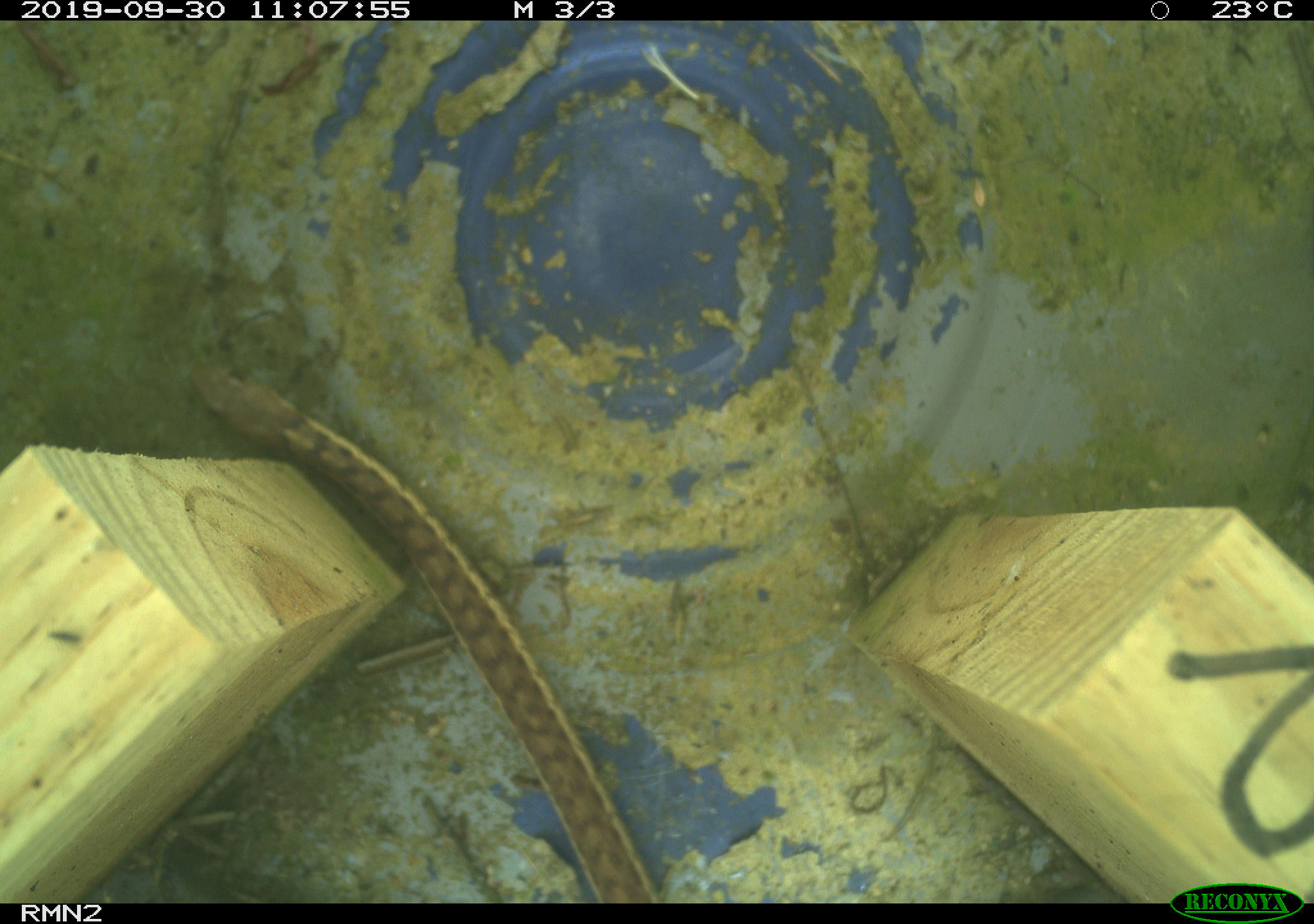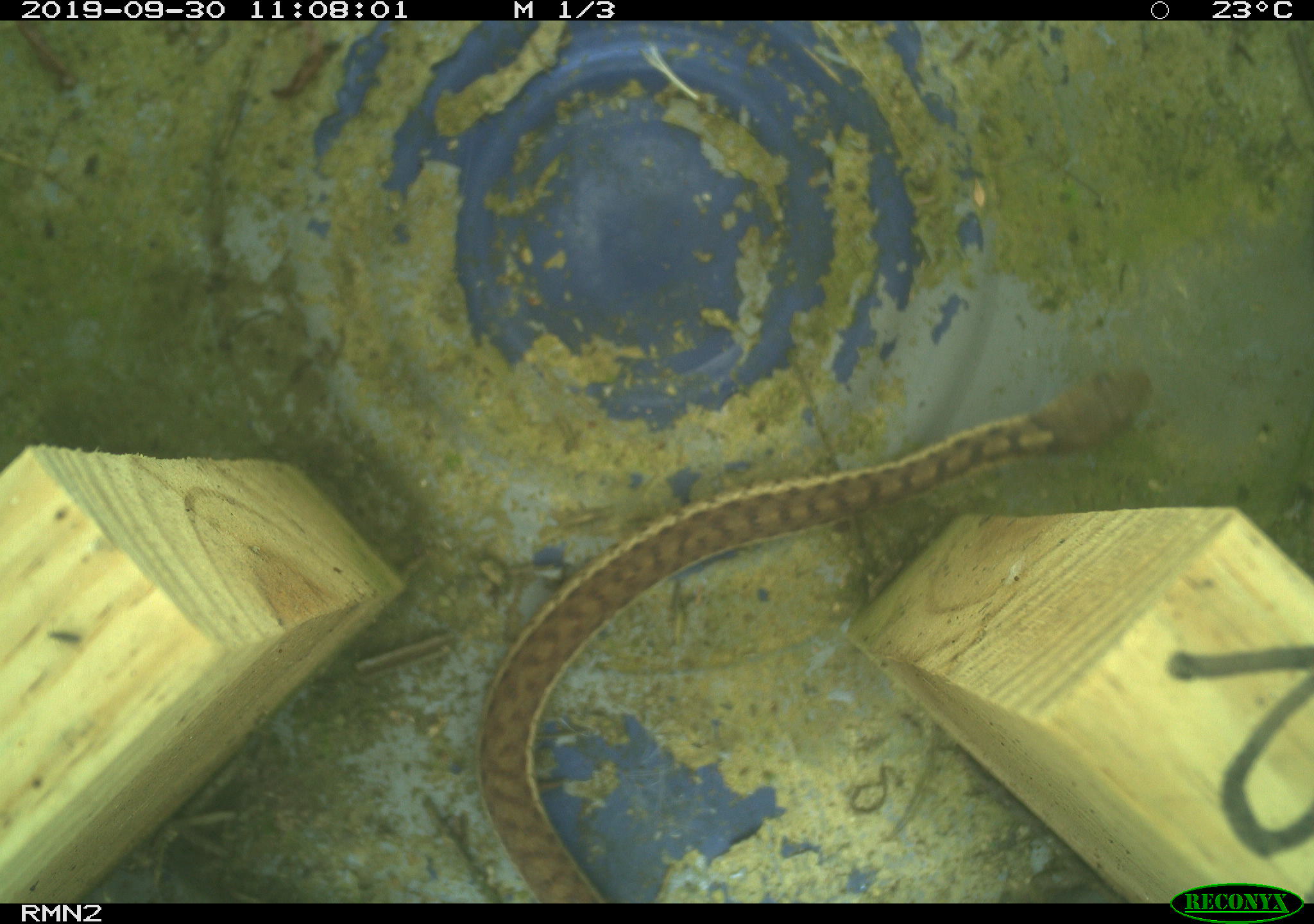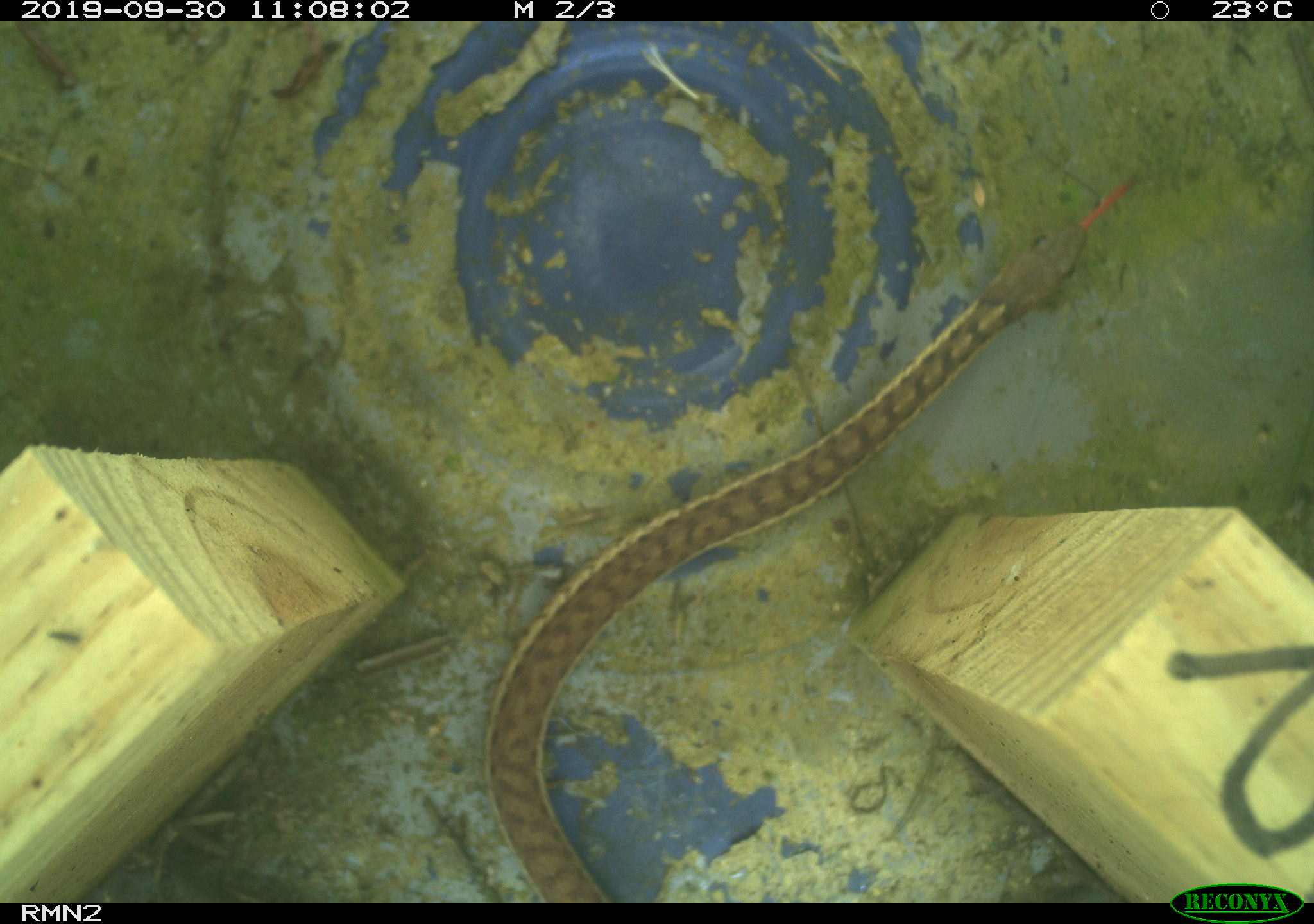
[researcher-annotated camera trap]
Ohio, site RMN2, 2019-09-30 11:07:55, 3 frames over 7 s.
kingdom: Animalia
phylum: Chordata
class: Reptilia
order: Squamata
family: Colubridae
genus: Thamnophis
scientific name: Thamnophis sirtalis sirtalis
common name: eastern gartersnake